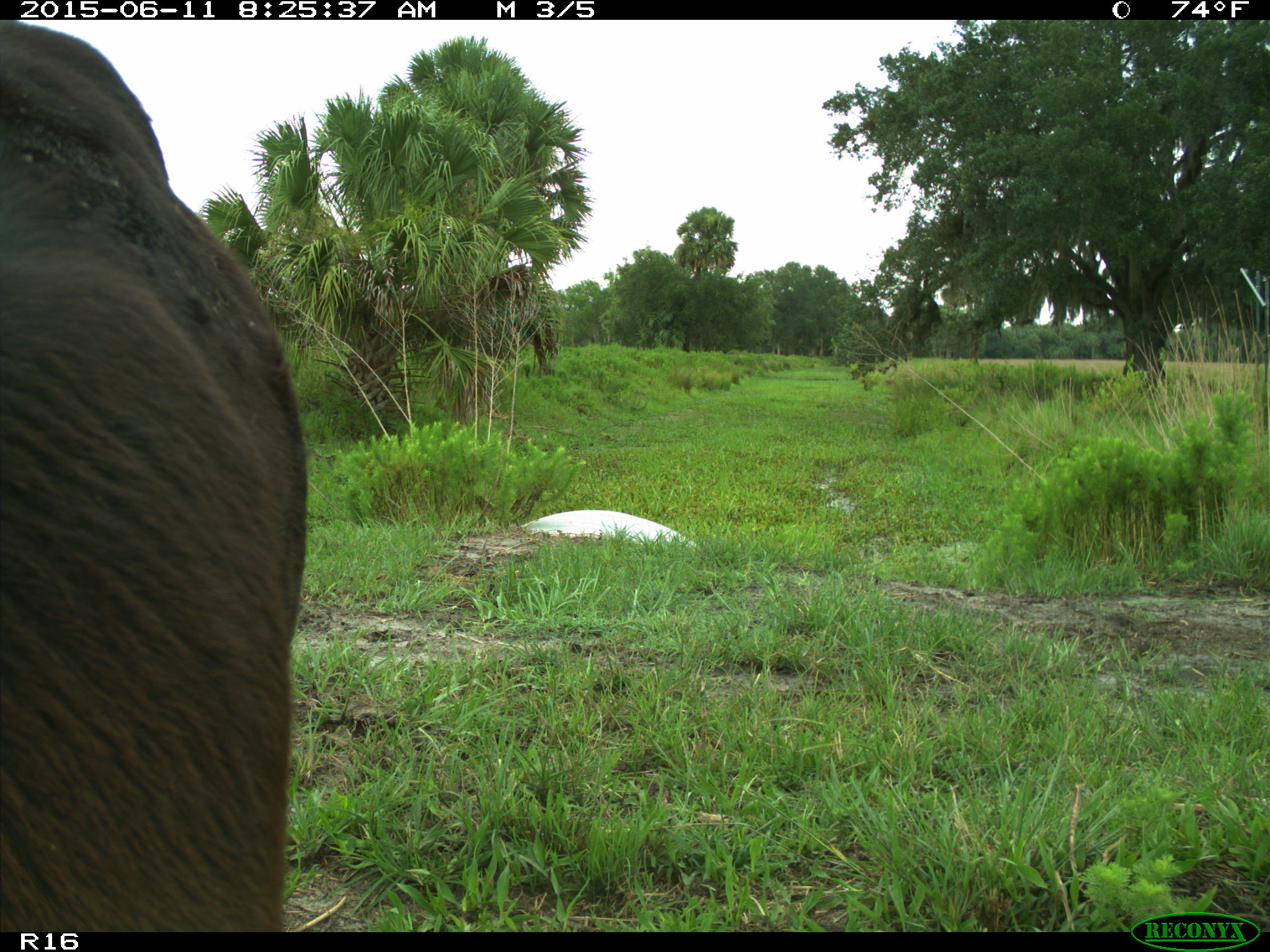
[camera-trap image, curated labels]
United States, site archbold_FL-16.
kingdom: Animalia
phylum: Chordata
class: Mammalia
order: Artiodactyla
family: Bovidae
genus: Bos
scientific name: Bos taurus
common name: domestic cow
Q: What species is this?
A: Bos taurus (domestic cow).